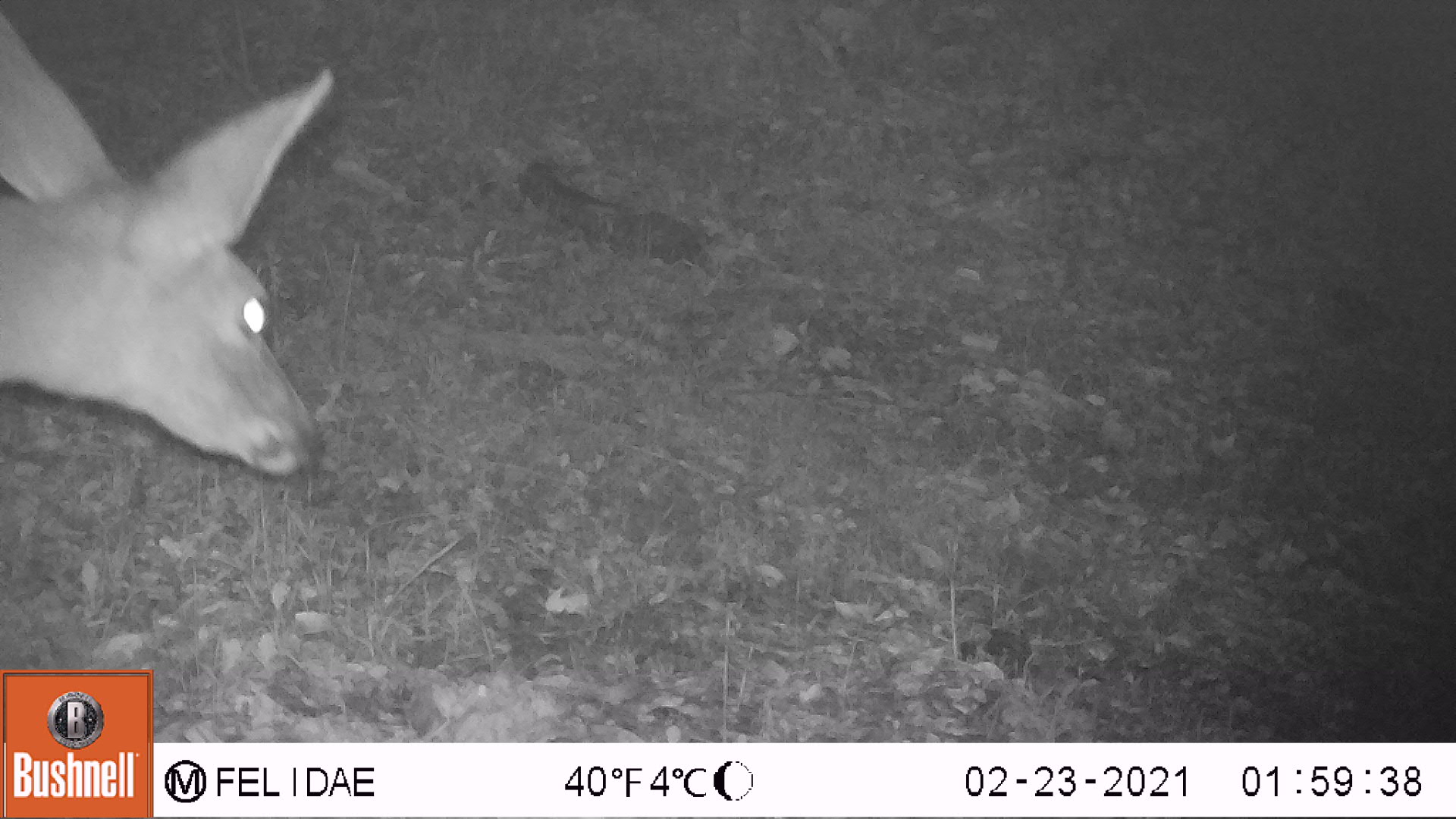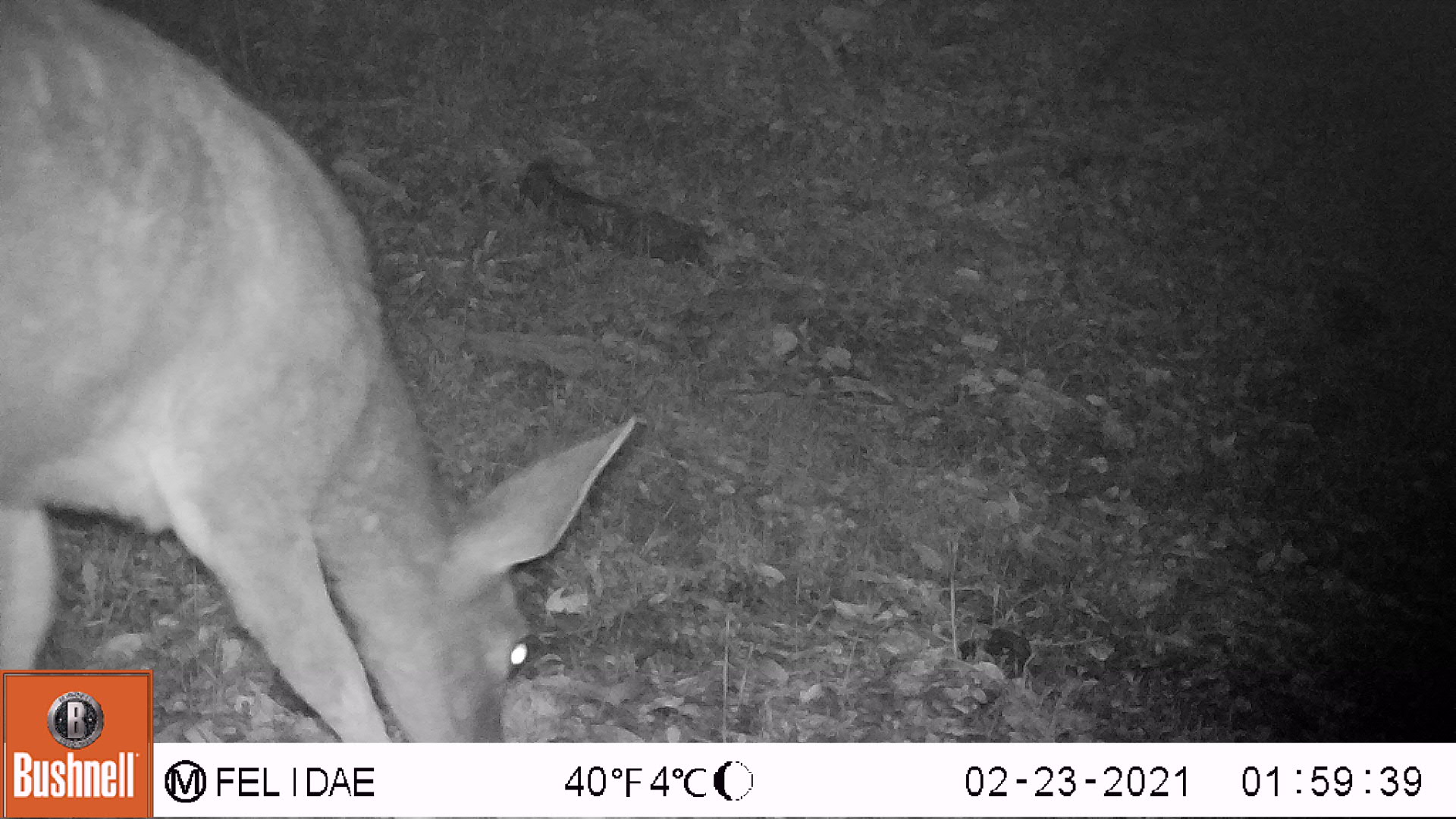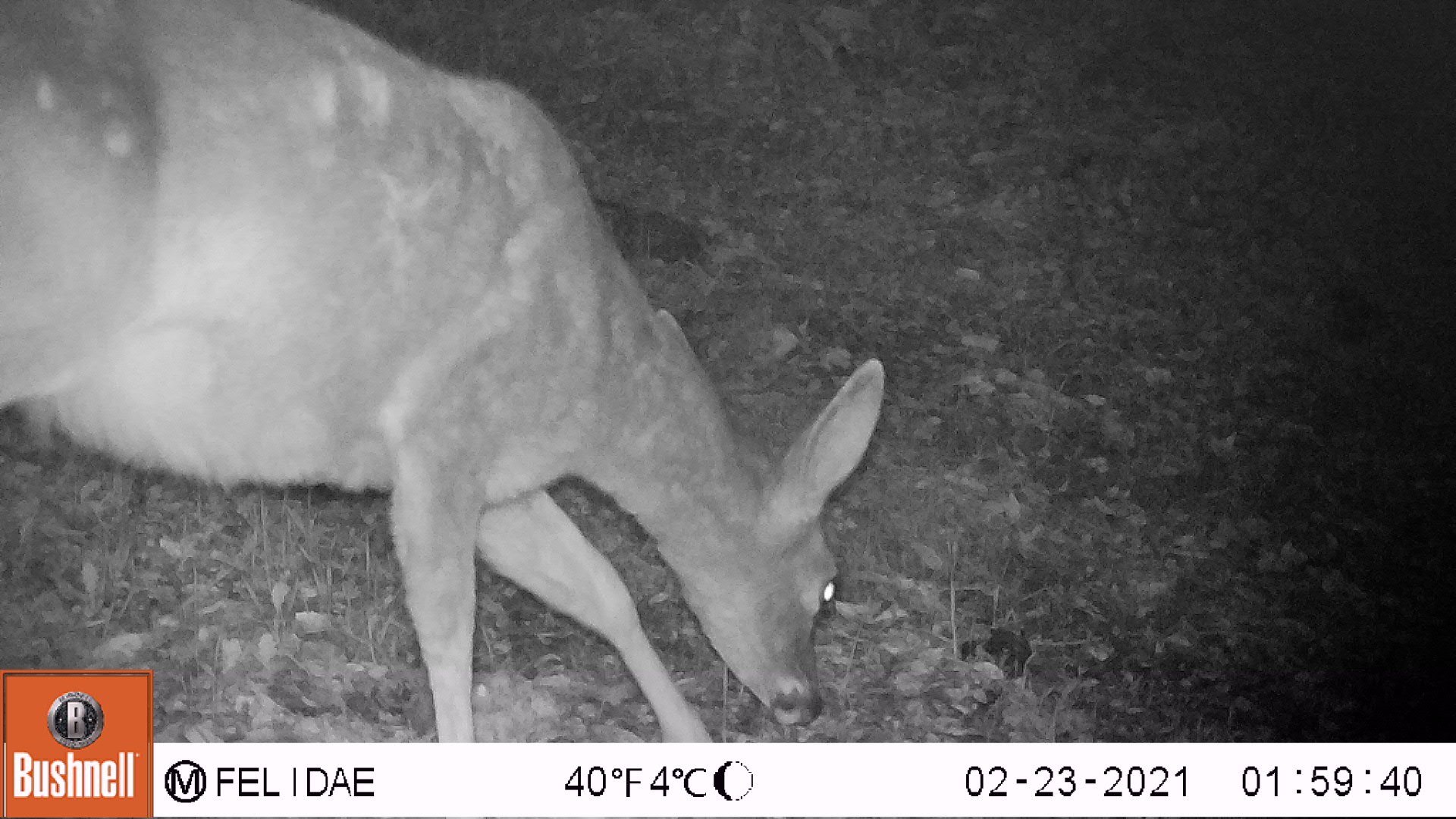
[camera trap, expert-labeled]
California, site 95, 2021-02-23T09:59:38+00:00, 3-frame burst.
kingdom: Animalia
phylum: Chordata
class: Mammalia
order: Artiodactyla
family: Cervidae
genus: Odocoileus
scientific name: Odocoileus hemionus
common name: mule deer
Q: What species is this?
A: Mule deer (Odocoileus hemionus).